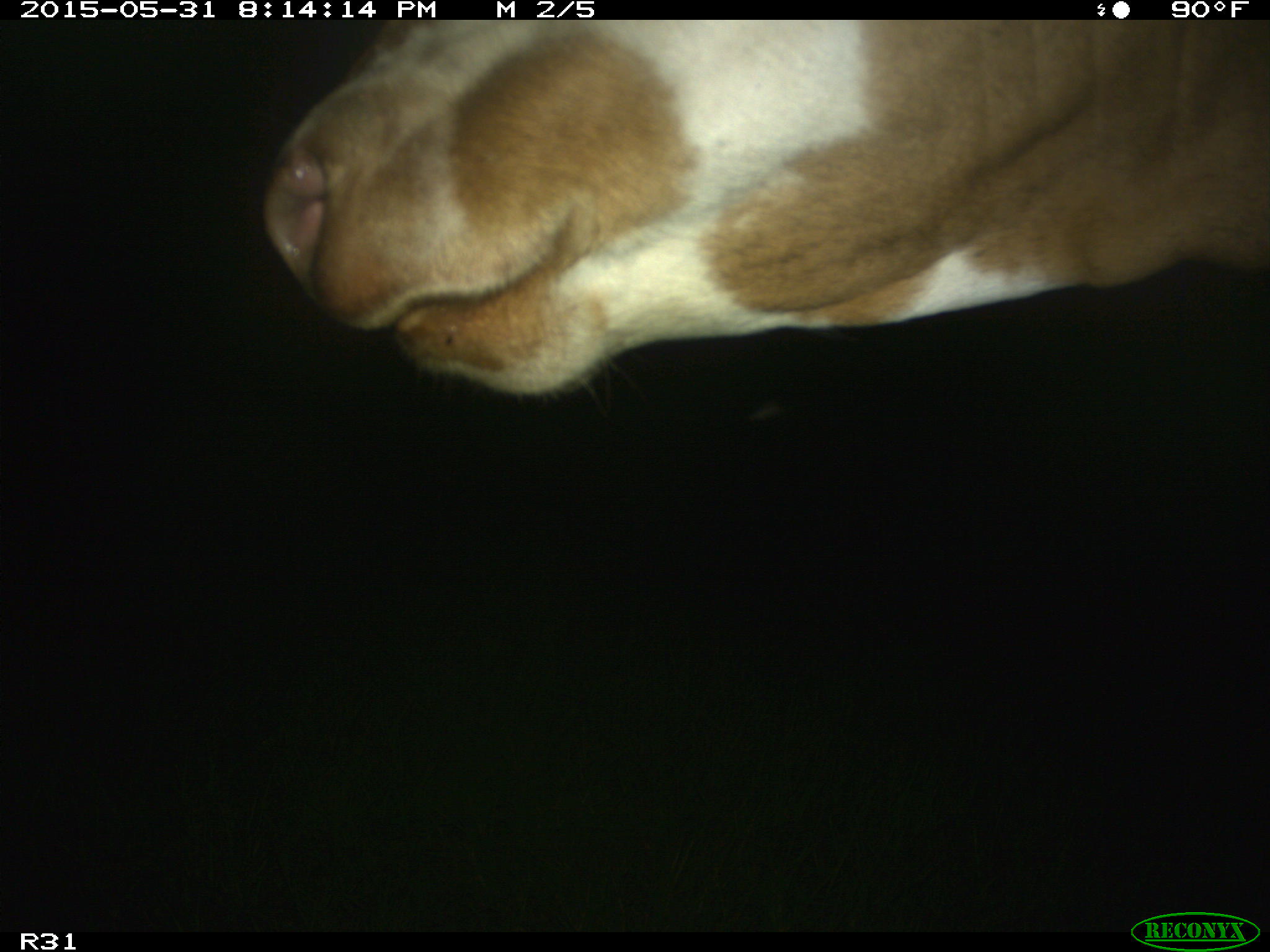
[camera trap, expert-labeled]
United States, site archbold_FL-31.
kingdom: Animalia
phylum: Chordata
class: Mammalia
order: Artiodactyla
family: Bovidae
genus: Bos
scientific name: Bos taurus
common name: domestic cow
Bos taurus (domestic cow).